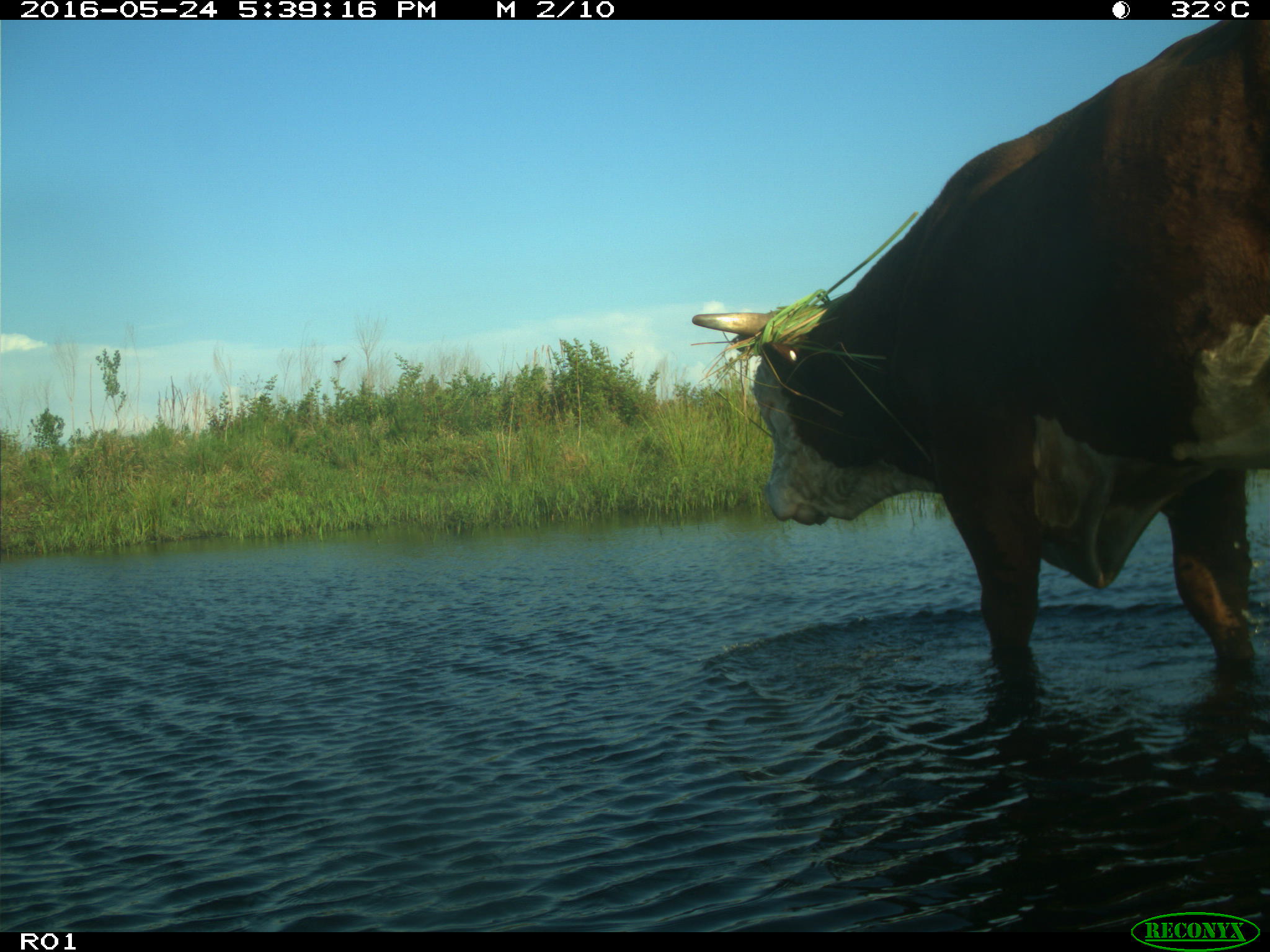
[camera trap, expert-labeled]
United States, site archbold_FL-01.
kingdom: Animalia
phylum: Chordata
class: Mammalia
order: Artiodactyla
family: Bovidae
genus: Bos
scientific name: Bos taurus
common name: domestic cow